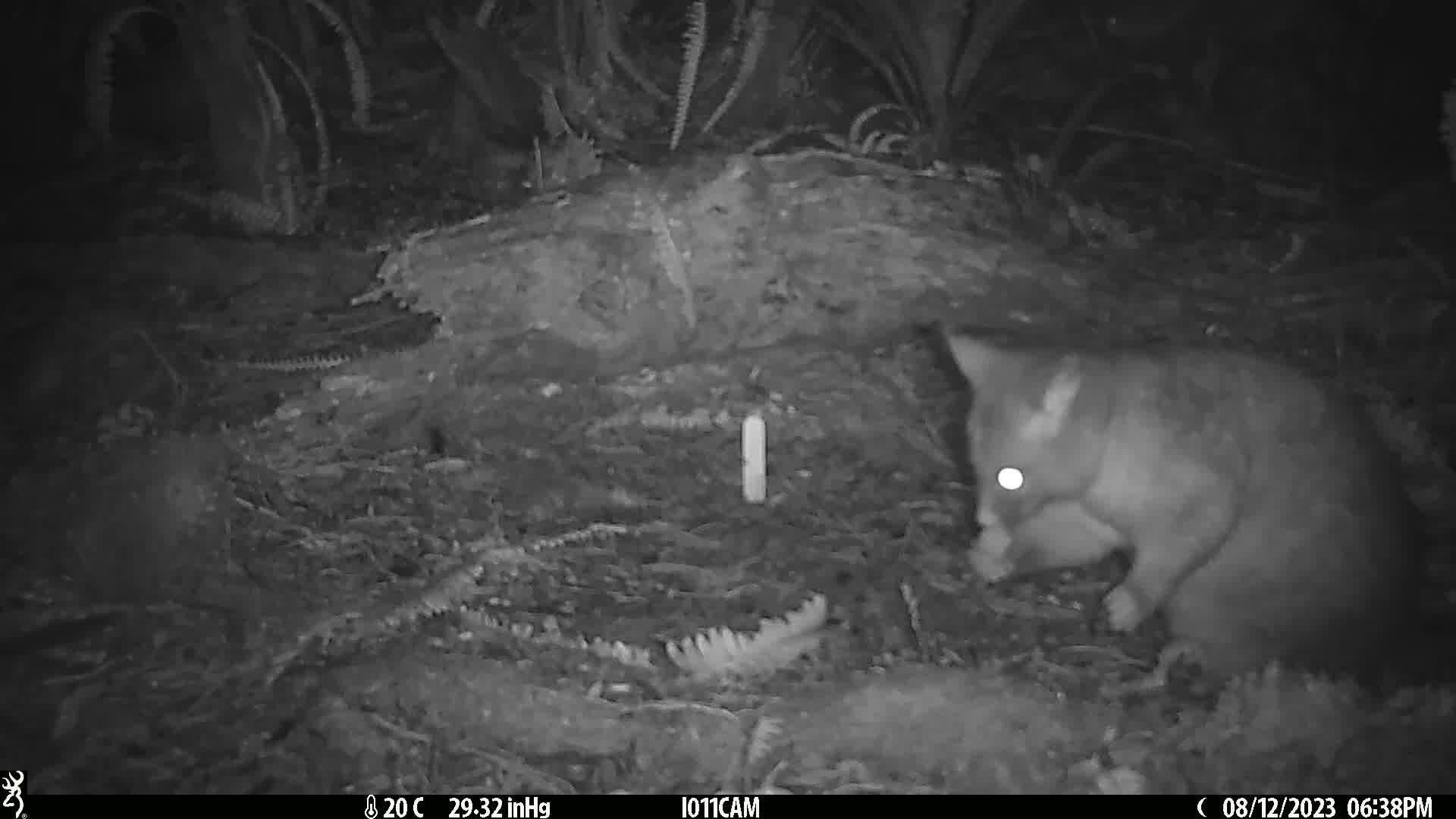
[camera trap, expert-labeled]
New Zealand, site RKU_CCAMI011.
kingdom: Animalia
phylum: Chordata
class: Mammalia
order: Diprotodontia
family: Phalangeridae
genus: Trichosurus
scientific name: Trichosurus vulpecula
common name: common brushtail possum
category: possum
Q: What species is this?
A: Possum (common brushtail possum) (Trichosurus vulpecula).